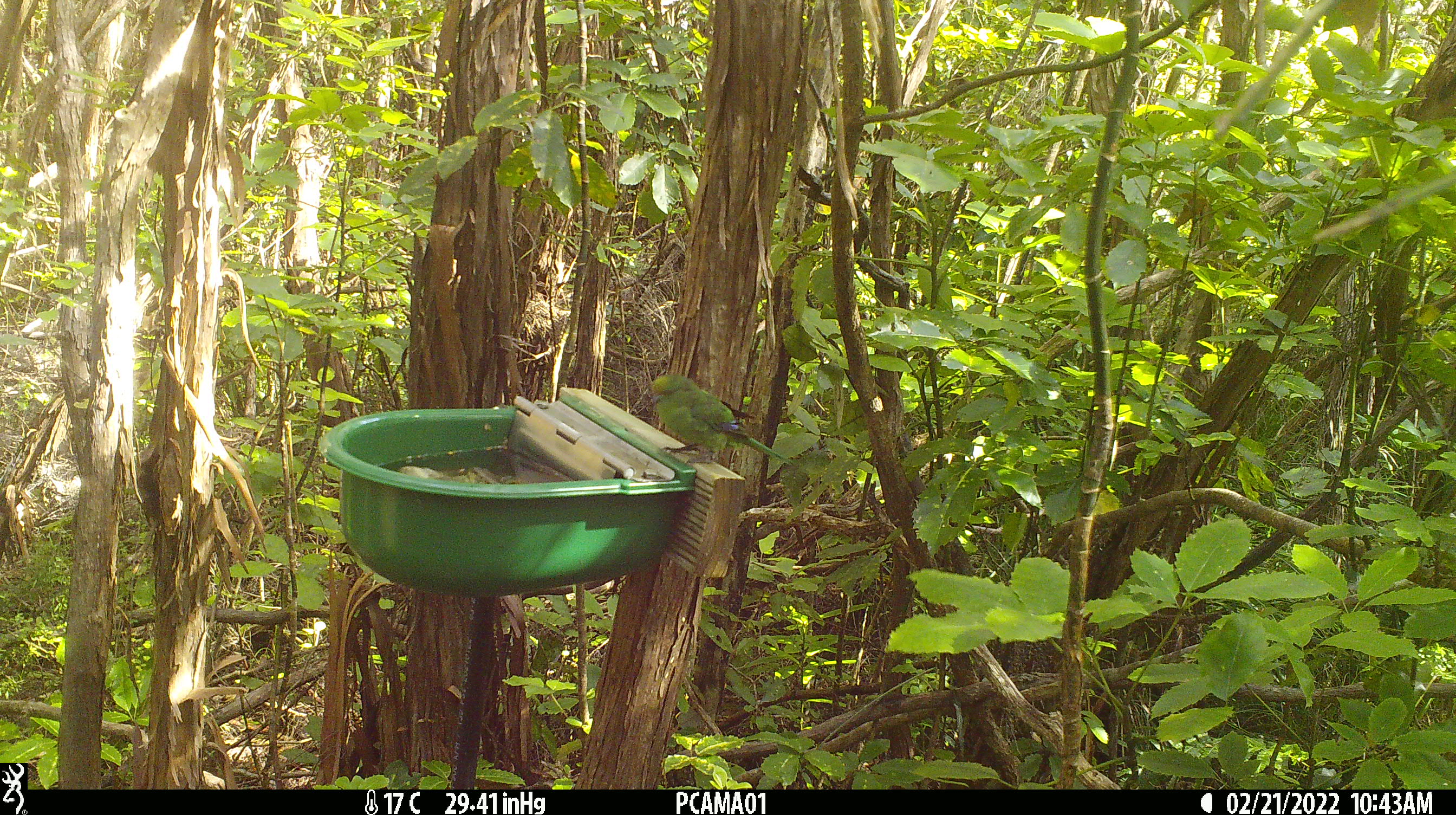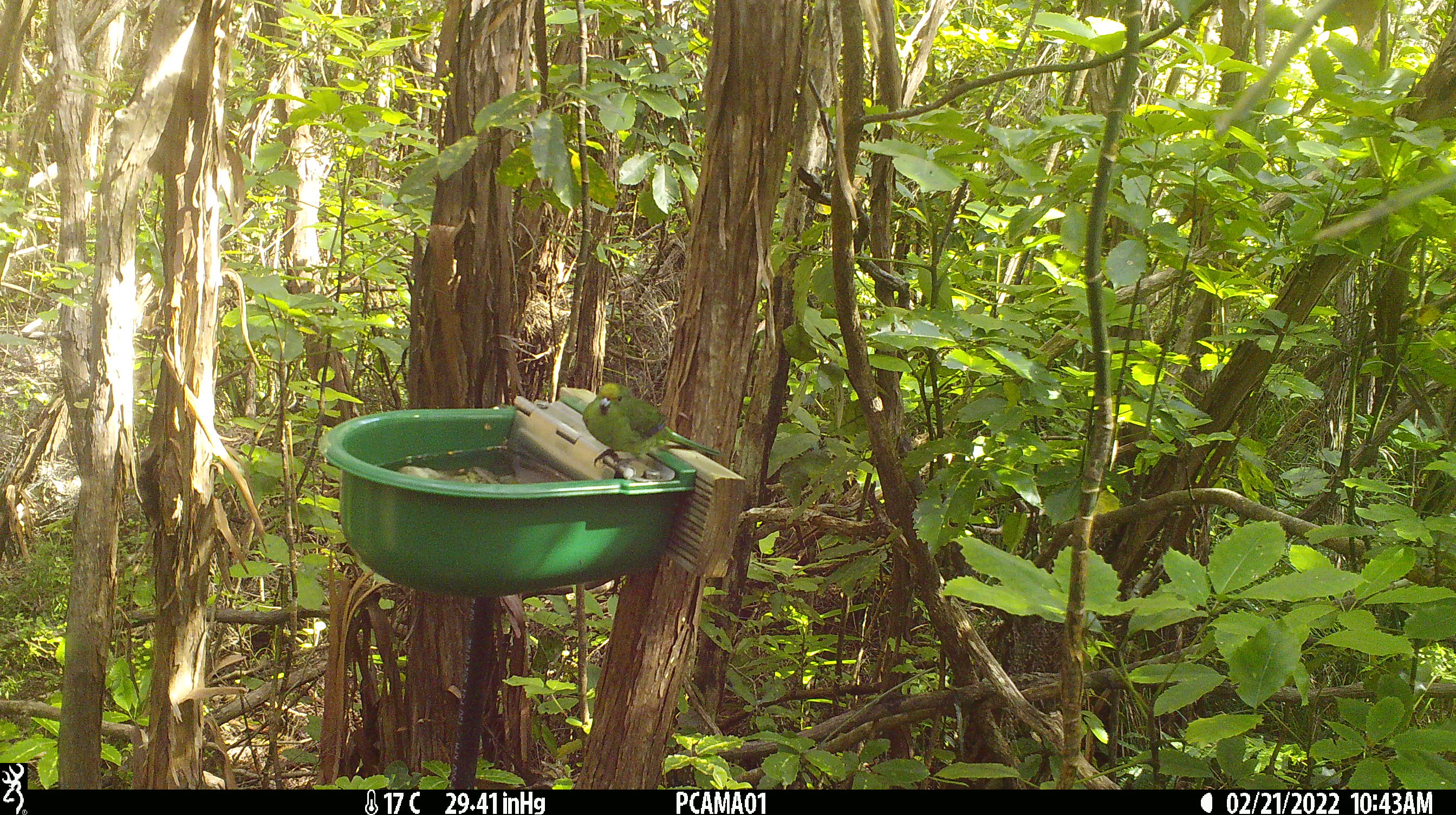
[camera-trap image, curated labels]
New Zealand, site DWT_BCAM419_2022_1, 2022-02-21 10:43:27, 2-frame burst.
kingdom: Animalia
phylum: Chordata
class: Aves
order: Psittaciformes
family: Psittaculidae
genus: Cyanoramphus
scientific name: Cyanoramphus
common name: parakeet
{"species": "parakeet (Cyanoramphus)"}